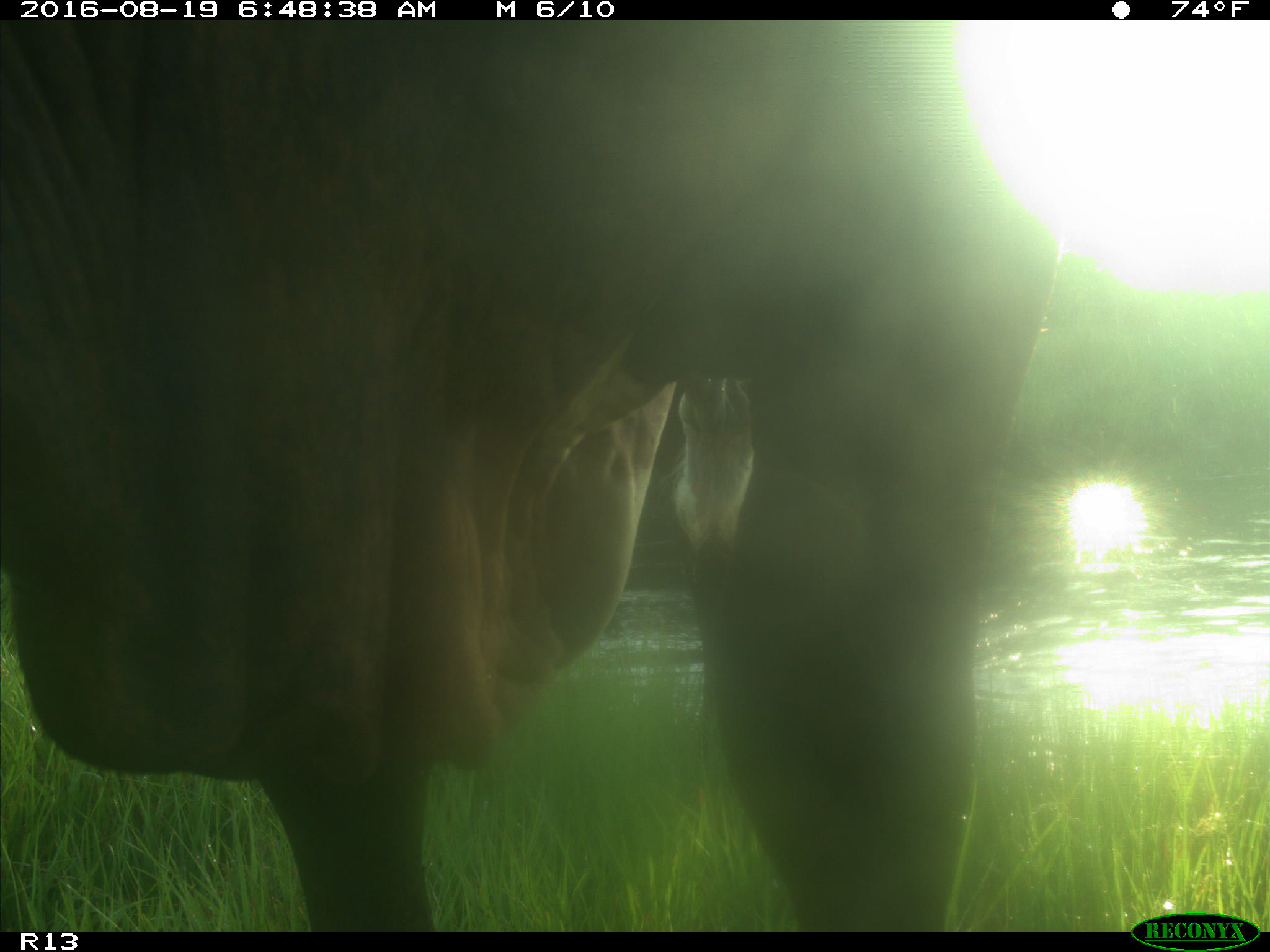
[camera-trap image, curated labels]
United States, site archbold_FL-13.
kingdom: Animalia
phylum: Chordata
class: Mammalia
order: Artiodactyla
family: Bovidae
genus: Bos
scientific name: Bos taurus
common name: domestic cow